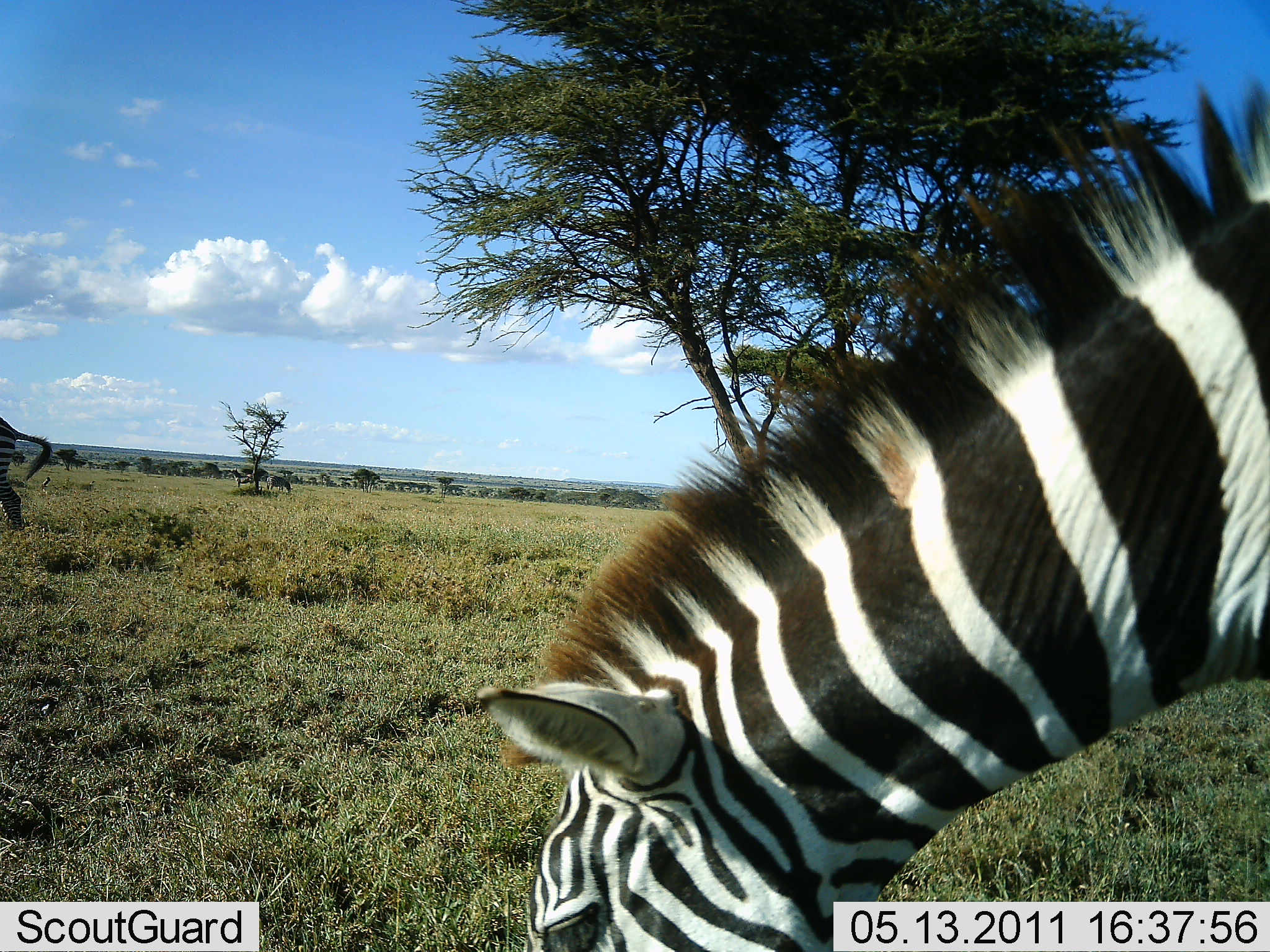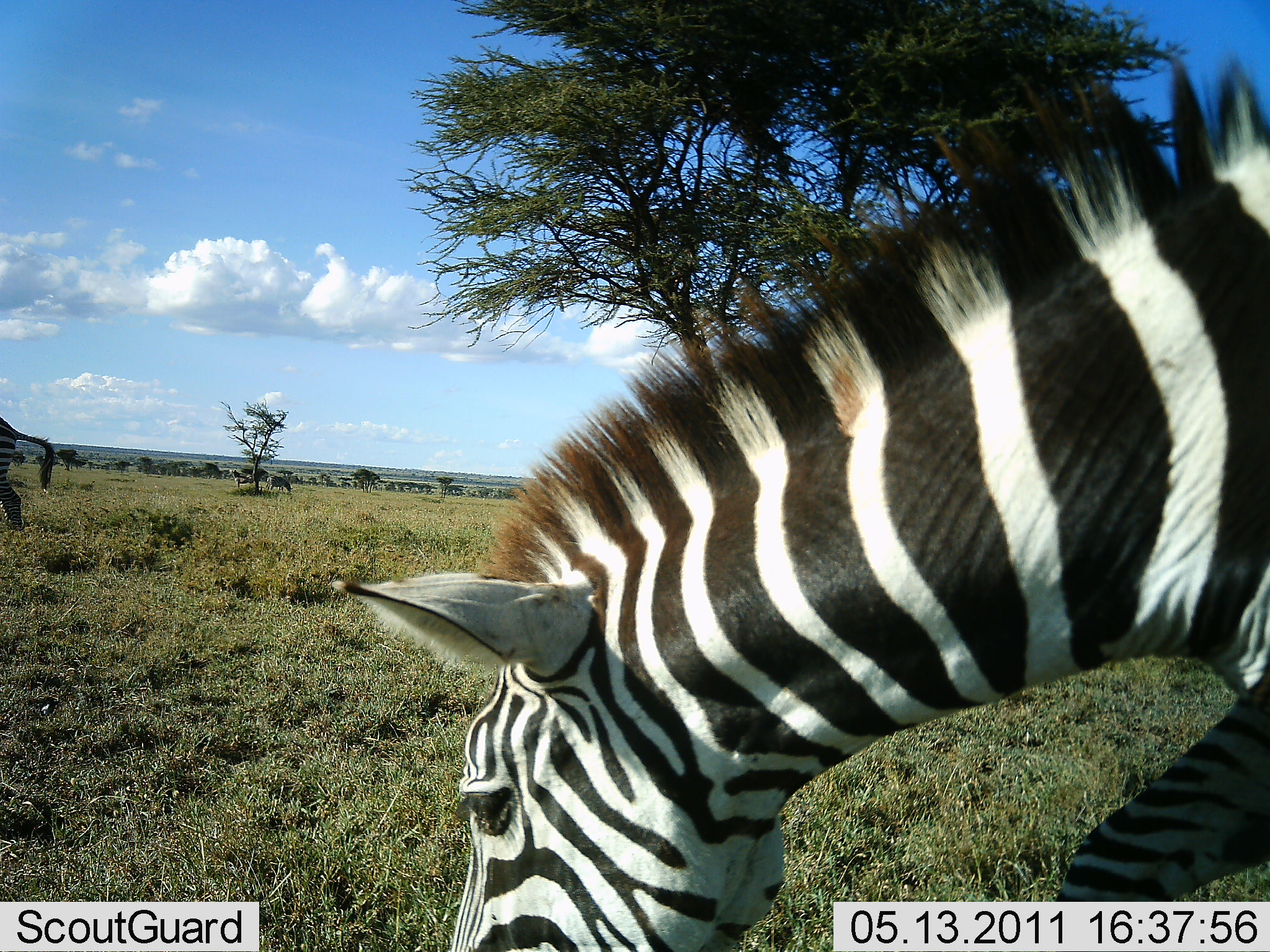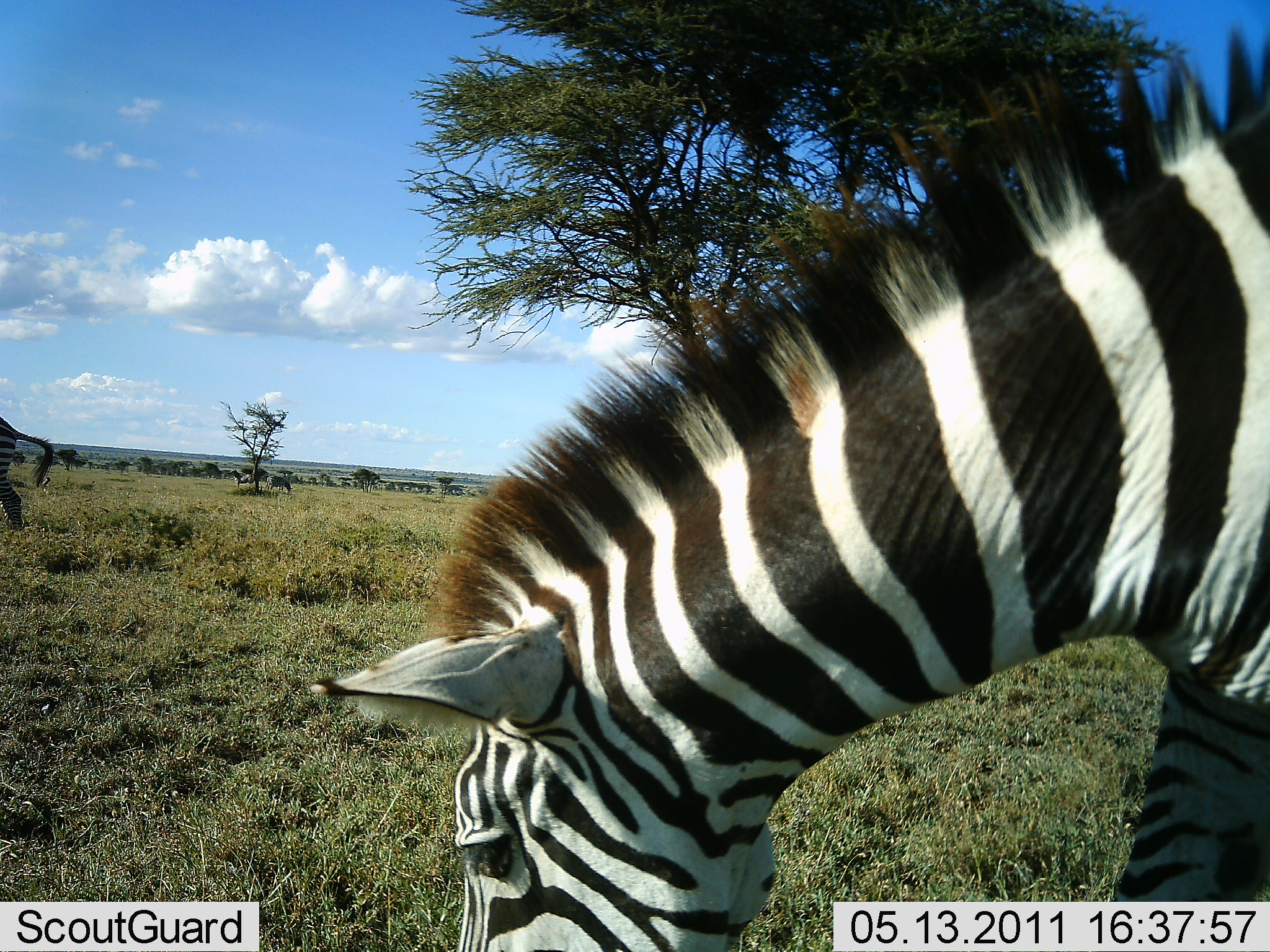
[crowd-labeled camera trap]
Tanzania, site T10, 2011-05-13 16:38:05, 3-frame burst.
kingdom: Animalia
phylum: Chordata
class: Mammalia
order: Perissodactyla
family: Equidae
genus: Equus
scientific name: Equus quagga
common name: plains zebra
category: zebra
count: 2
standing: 33%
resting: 0%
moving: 8%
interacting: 0%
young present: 0%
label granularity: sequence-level